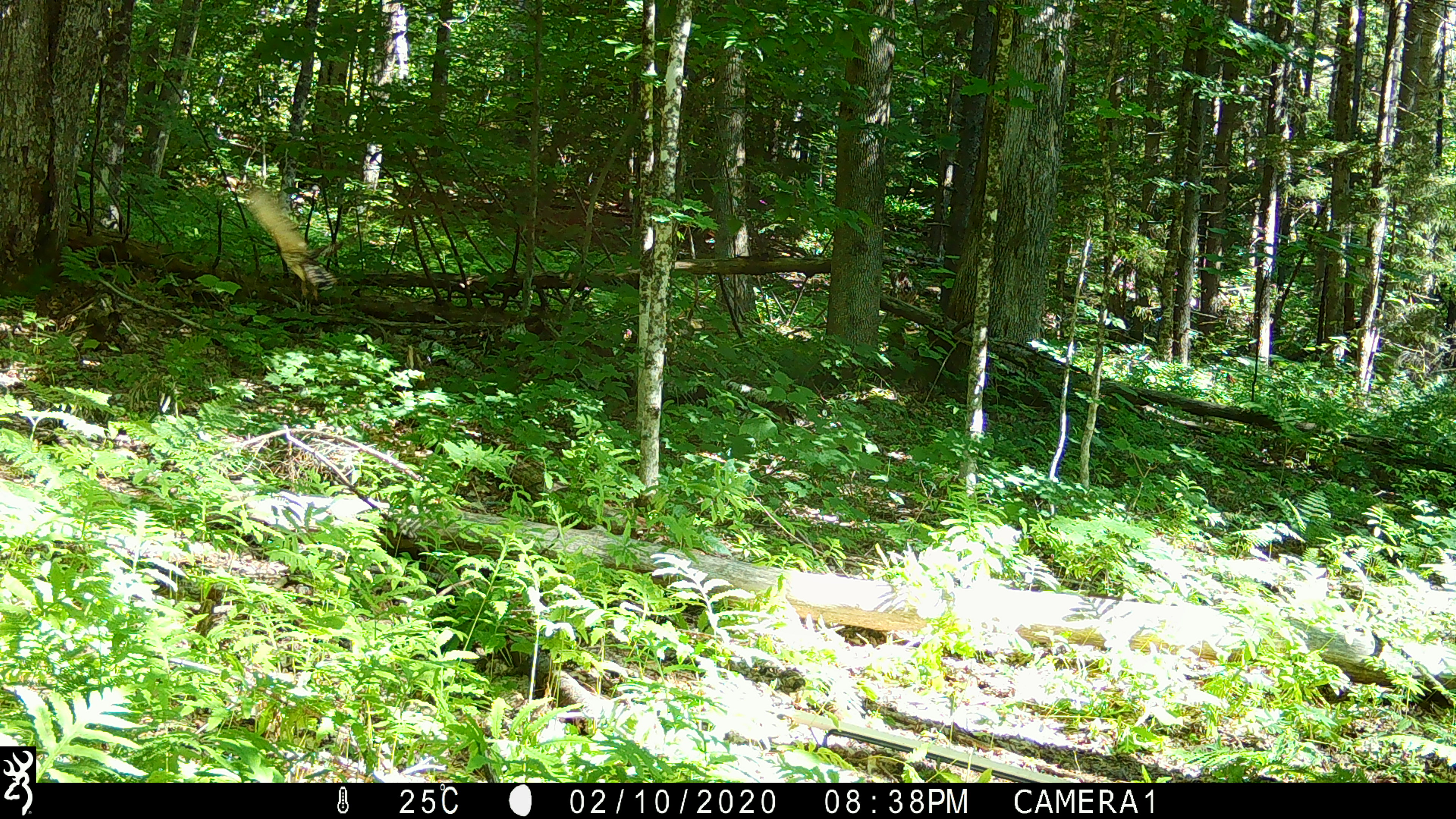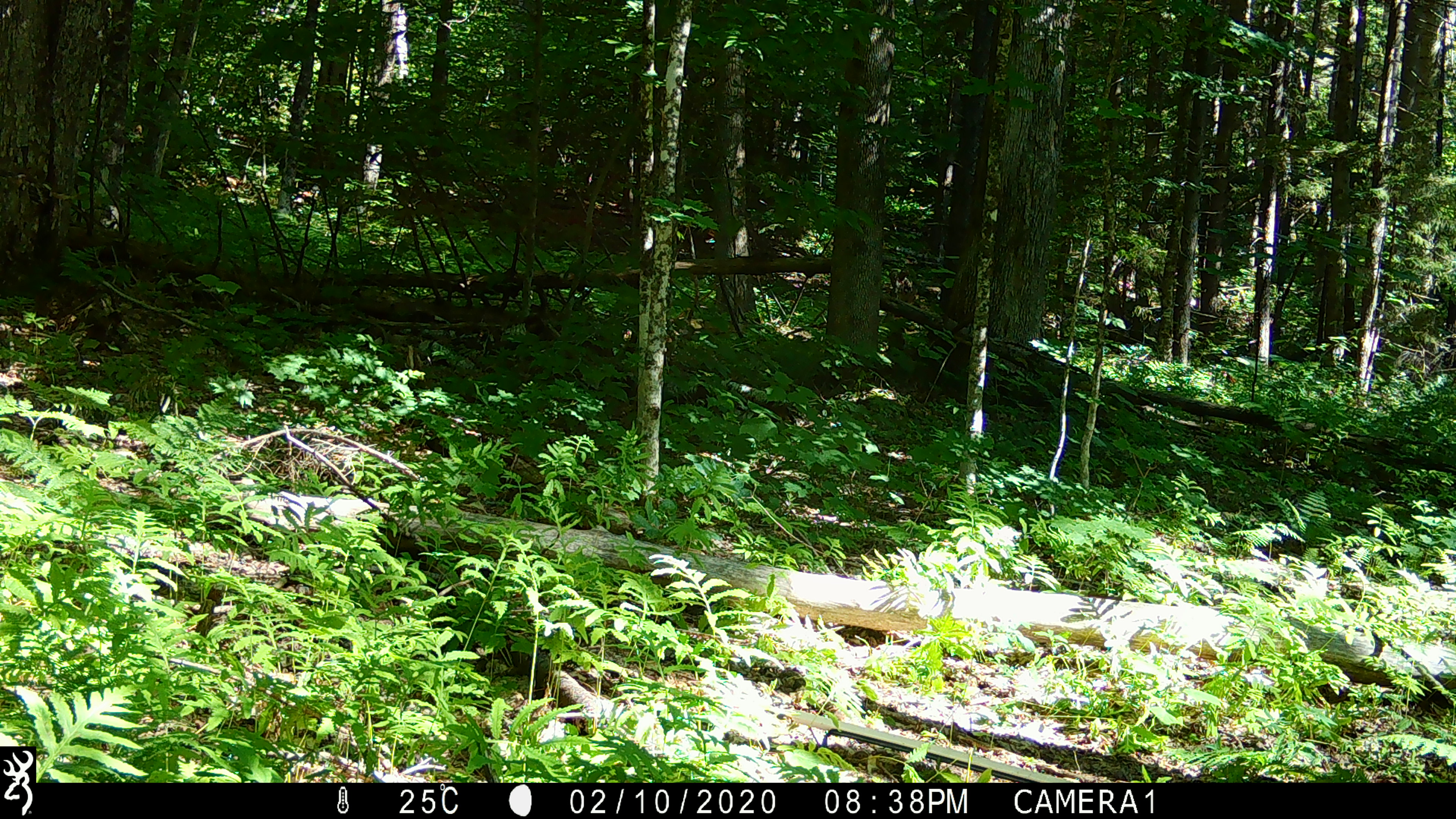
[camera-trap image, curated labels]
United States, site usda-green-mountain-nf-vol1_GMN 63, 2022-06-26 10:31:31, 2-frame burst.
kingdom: Animalia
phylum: Chordata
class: Aves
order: Accipitriformes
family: Accipitridae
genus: Accipiter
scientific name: Accipiter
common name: accipiters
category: accipiter sp.